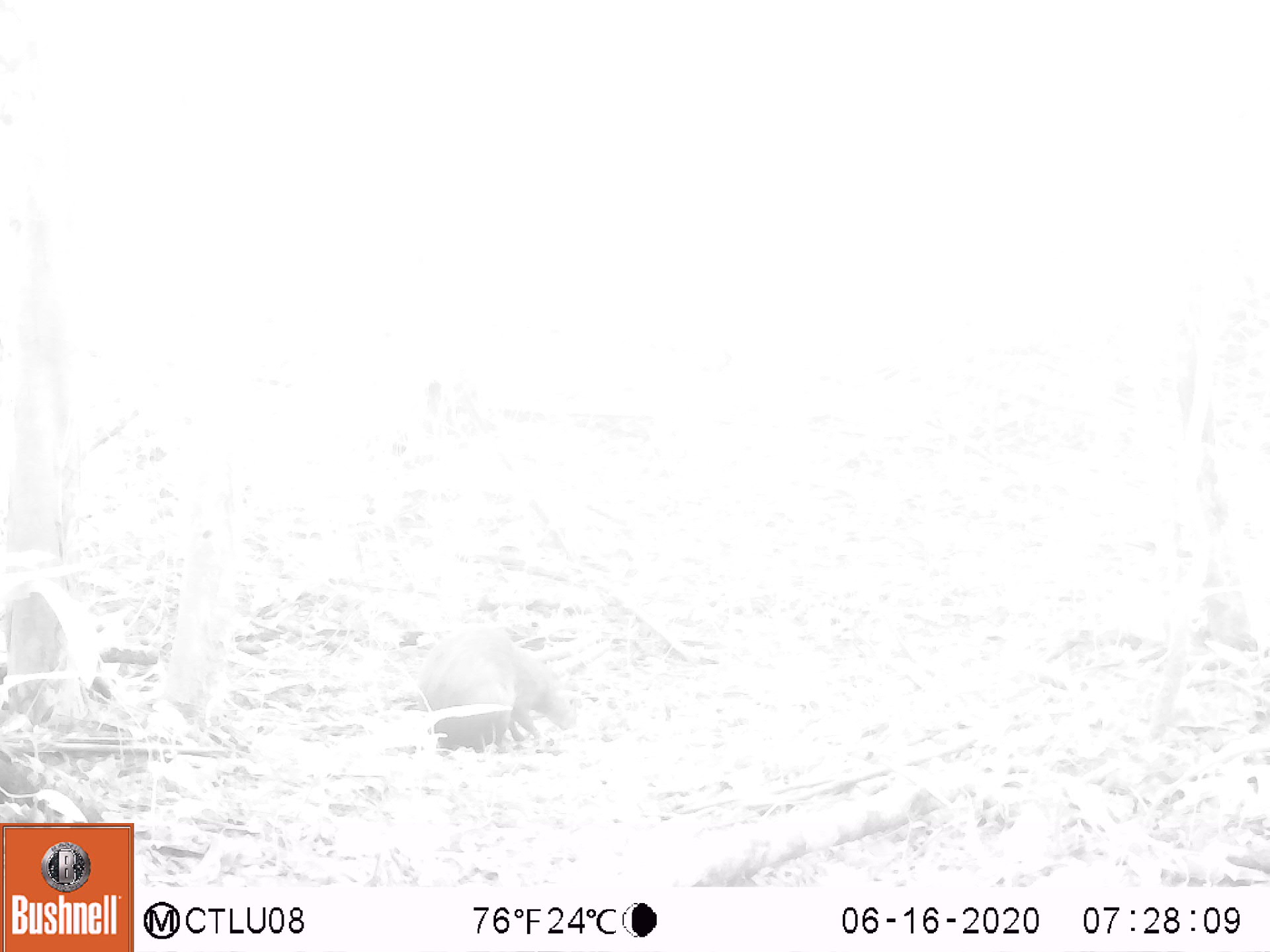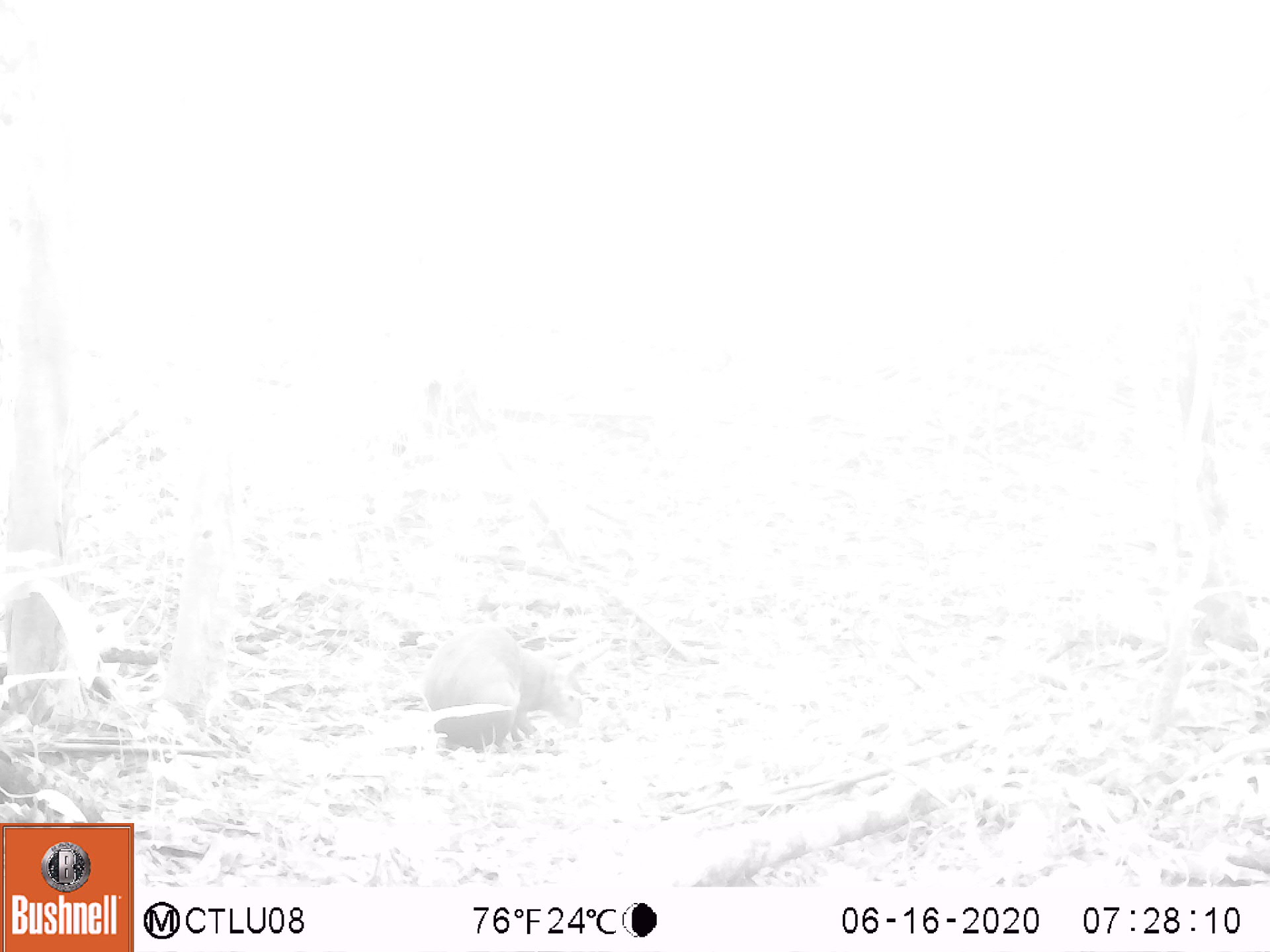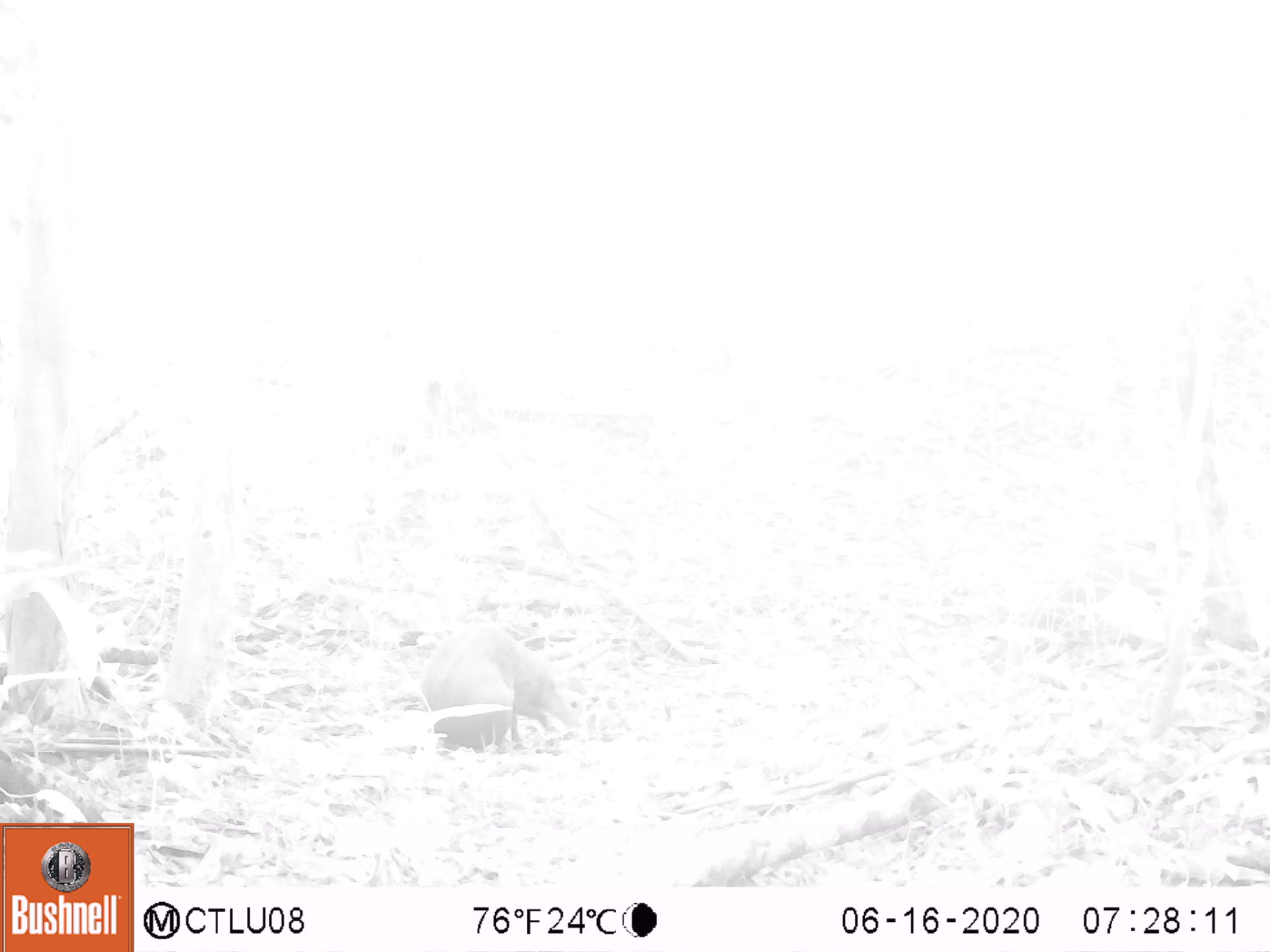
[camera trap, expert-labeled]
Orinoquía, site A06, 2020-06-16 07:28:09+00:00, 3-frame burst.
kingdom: Animalia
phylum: Chordata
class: Mammalia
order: Rodentia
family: Dasyproctidae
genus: Dasyprocta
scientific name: Dasyprocta fuliginosa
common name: black agouti